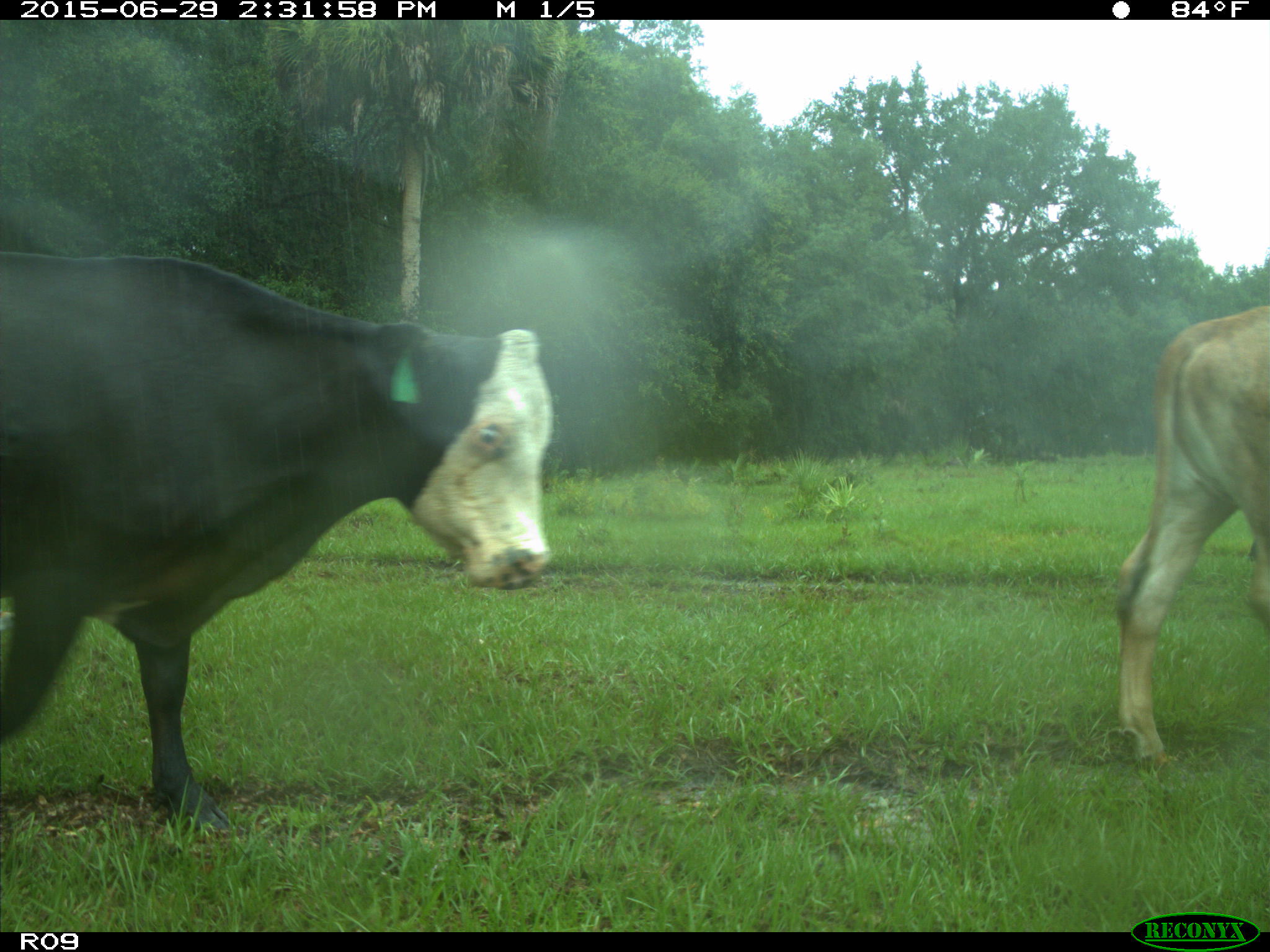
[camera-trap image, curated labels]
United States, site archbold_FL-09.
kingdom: Animalia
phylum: Chordata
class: Mammalia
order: Artiodactyla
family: Bovidae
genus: Bos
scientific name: Bos taurus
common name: domestic cow